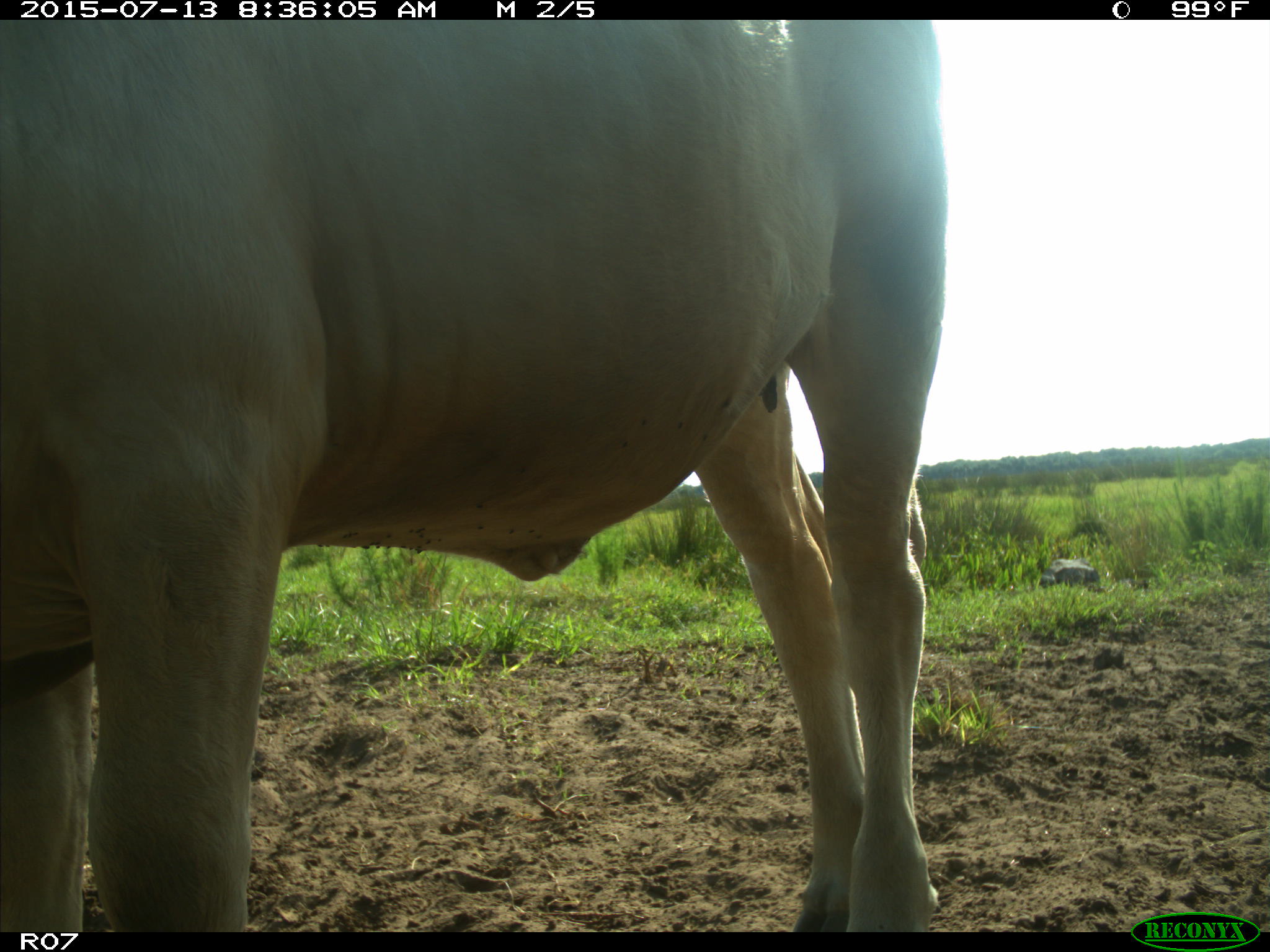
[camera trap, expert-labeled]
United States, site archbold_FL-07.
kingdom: Animalia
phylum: Chordata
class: Mammalia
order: Artiodactyla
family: Bovidae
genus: Bos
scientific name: Bos taurus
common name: domestic cow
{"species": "Bos taurus (domestic cow)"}